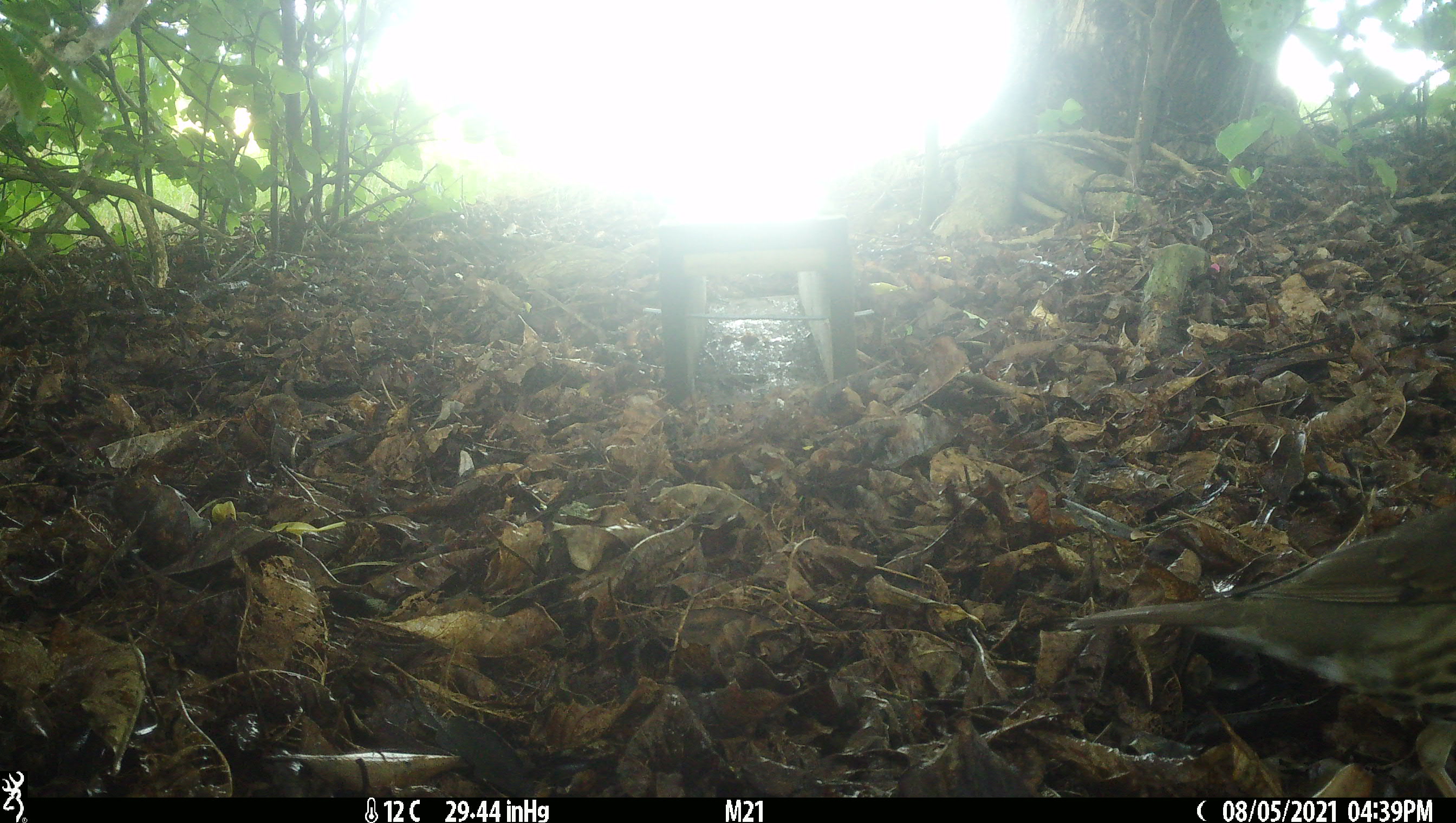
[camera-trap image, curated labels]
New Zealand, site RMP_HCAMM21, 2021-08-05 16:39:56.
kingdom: Animalia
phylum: Chordata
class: Aves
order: Passeriformes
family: Turdidae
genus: Turdus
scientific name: Turdus philomelos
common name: song thrush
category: thrush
Thrush (song thrush) (Turdus philomelos).